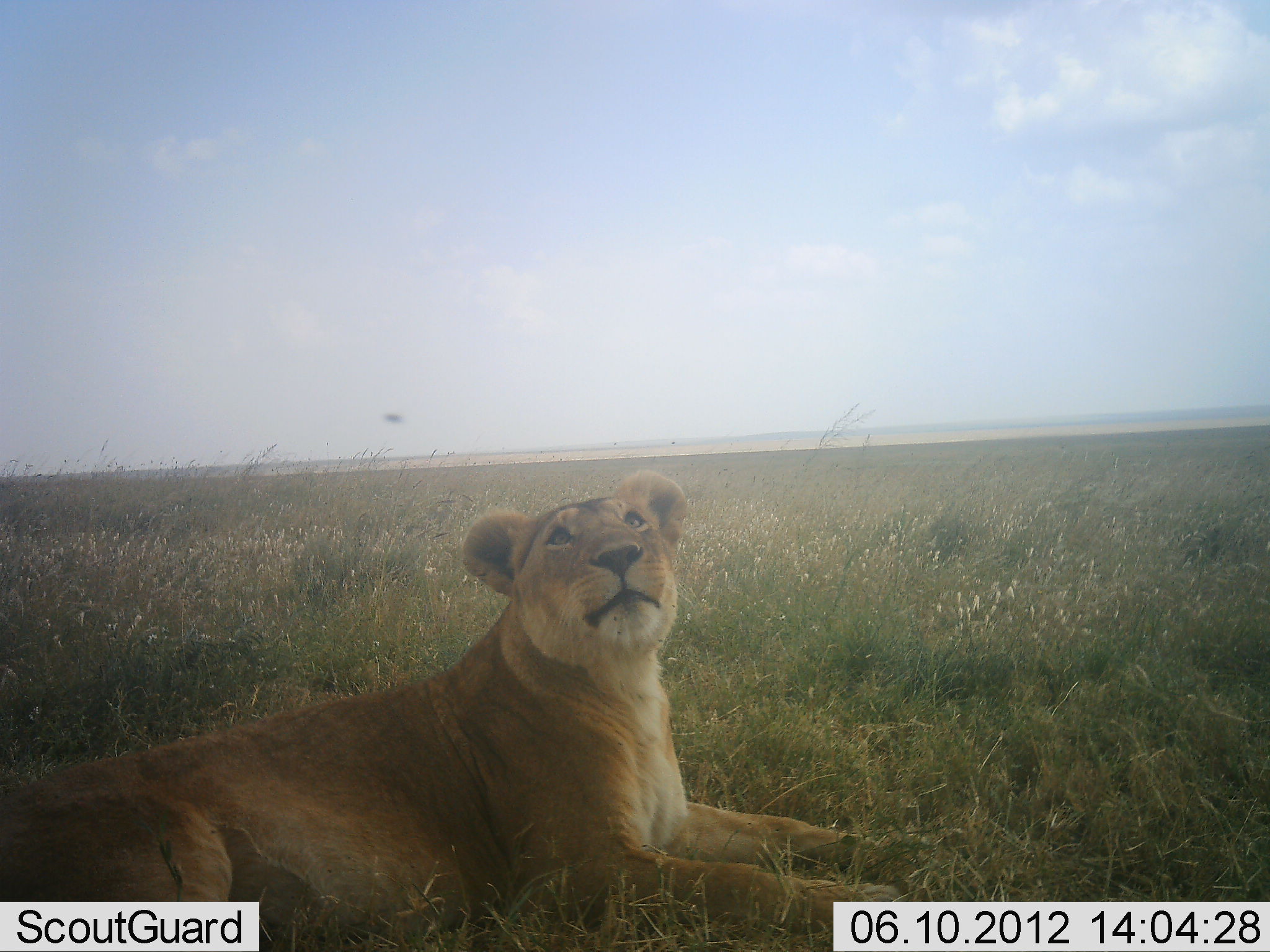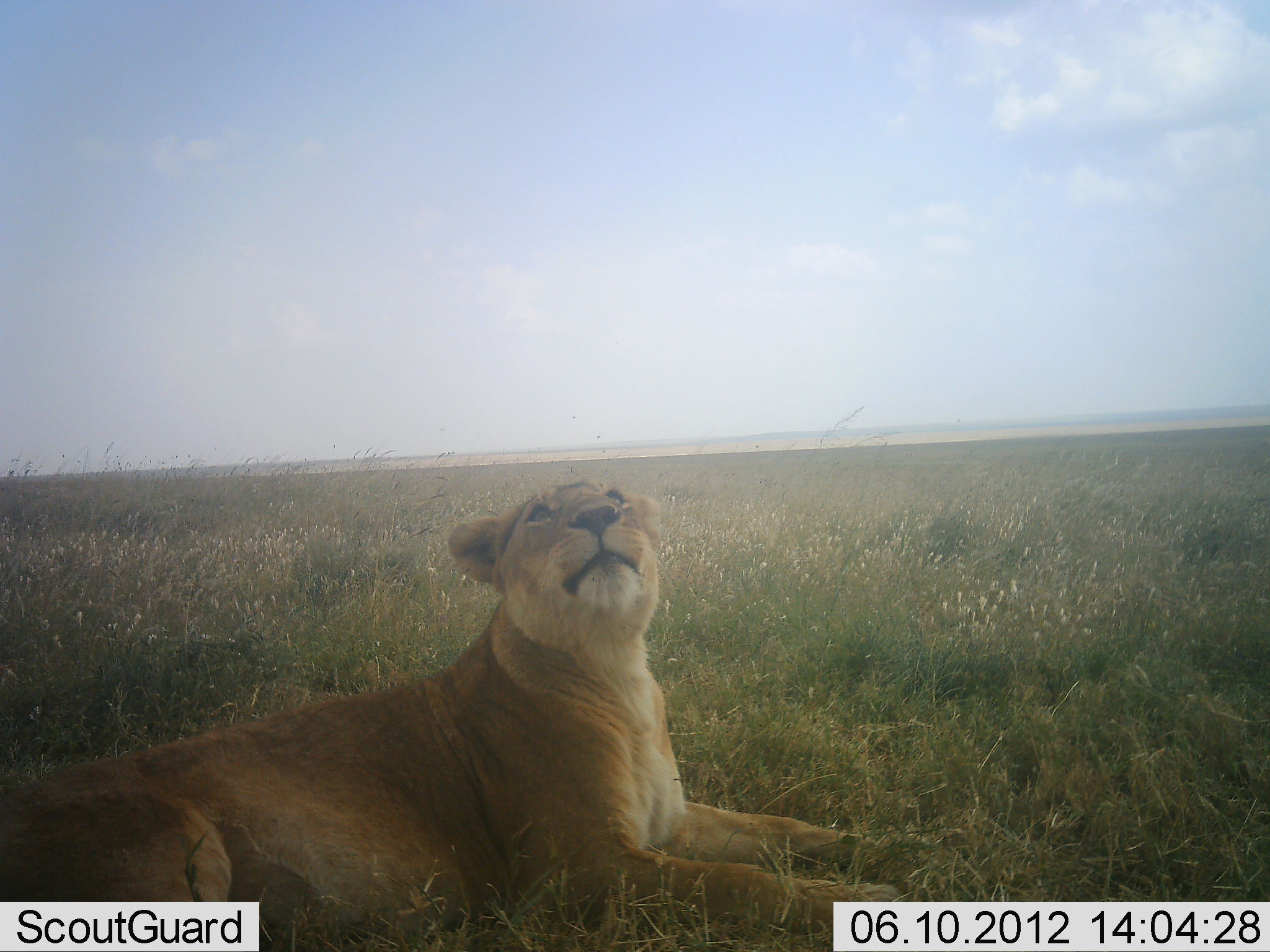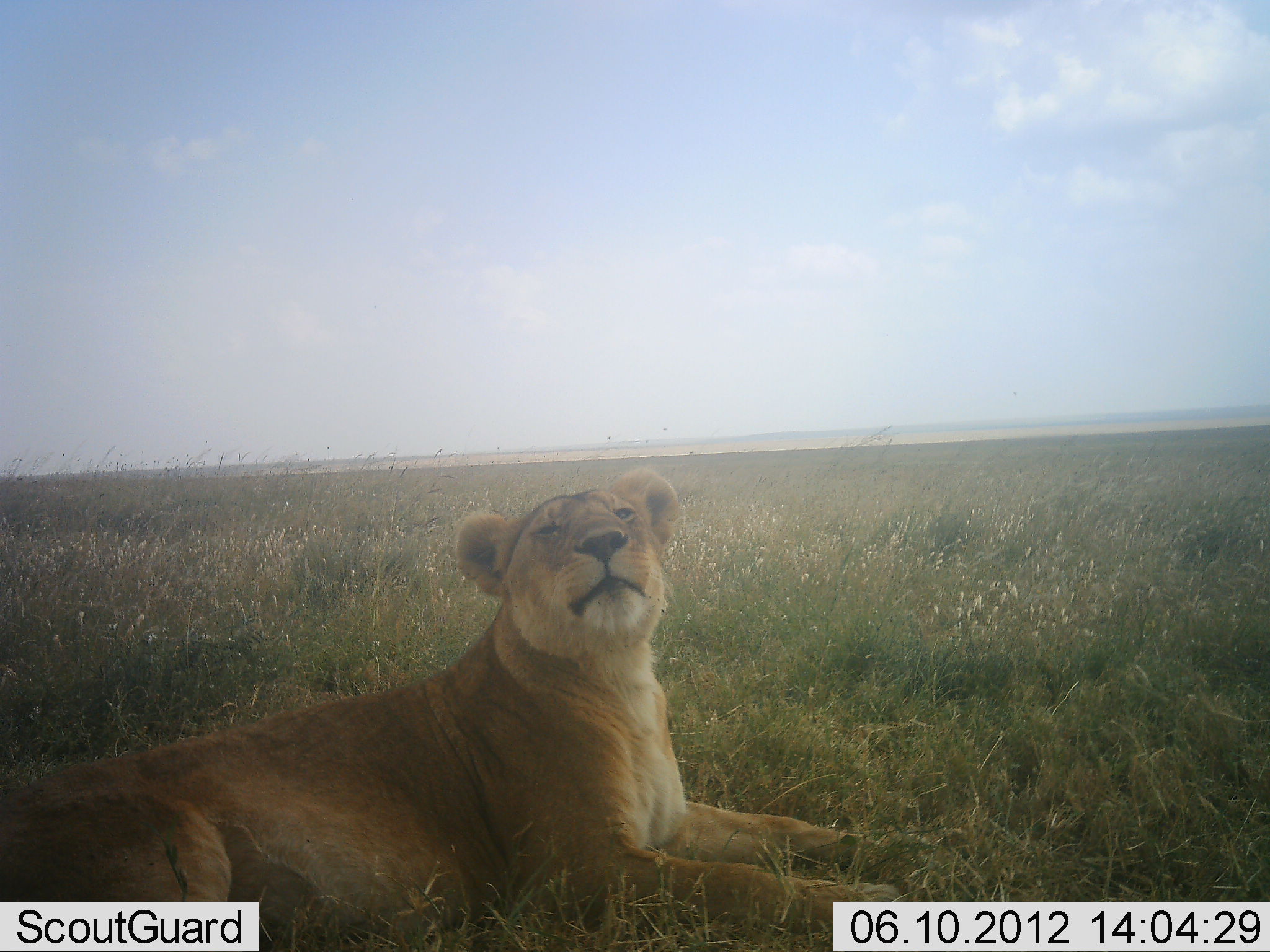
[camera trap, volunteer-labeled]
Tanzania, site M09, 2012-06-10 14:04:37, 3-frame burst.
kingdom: Animalia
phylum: Chordata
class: Mammalia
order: Carnivora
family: Felidae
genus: Panthera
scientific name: Panthera leo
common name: lion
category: lionfemale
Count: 1.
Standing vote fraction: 0%.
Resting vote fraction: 100%.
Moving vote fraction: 0%.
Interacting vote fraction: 0%.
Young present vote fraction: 0%.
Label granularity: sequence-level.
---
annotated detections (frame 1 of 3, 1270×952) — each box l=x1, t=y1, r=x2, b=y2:
animal: l=0, t=470, r=903, b=929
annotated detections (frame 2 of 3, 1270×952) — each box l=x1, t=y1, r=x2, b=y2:
animal: l=0, t=482, r=901, b=930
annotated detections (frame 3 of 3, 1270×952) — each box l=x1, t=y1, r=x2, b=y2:
animal: l=0, t=468, r=903, b=937